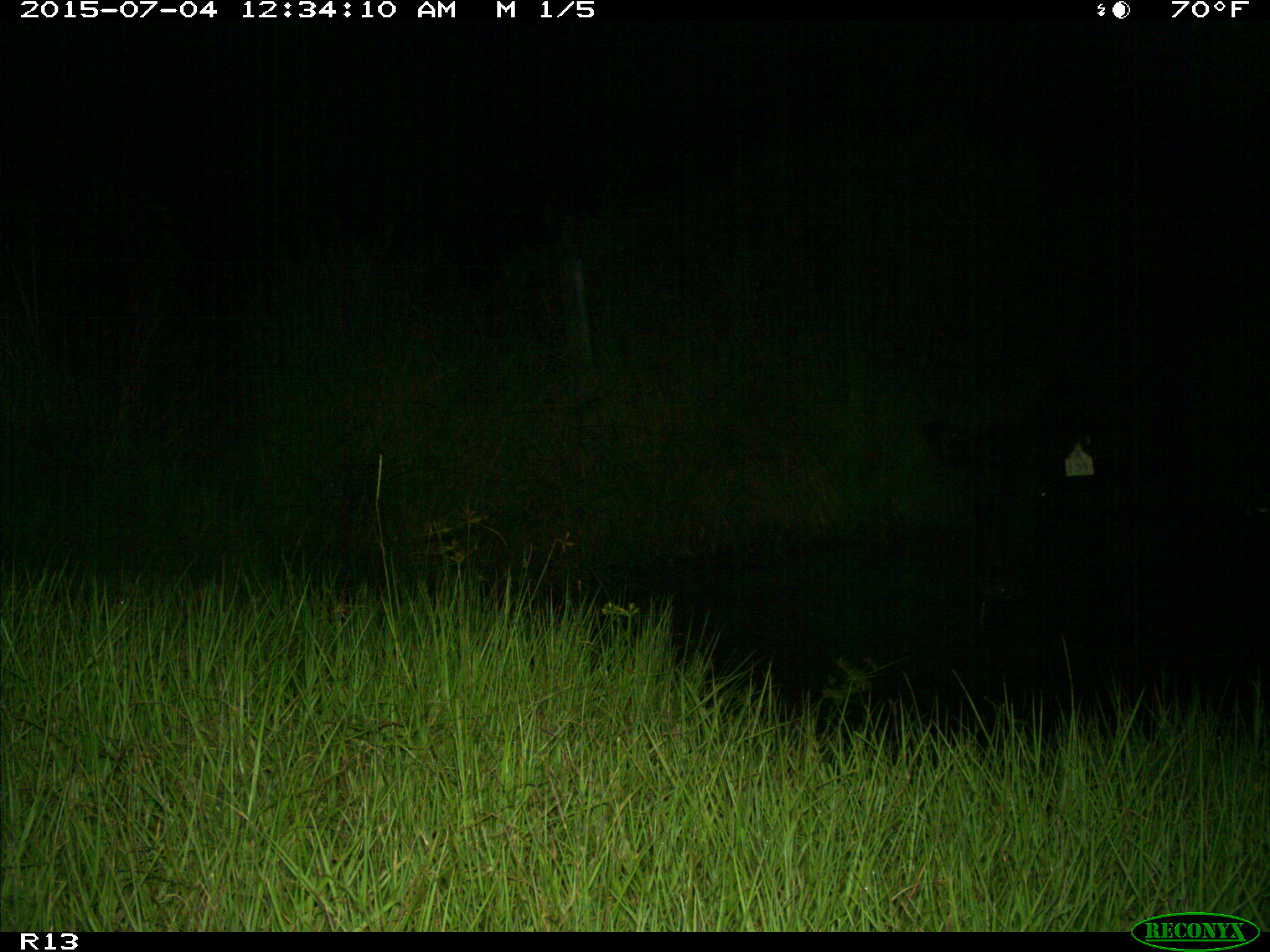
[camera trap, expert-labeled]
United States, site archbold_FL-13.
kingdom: Animalia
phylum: Chordata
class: Mammalia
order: Artiodactyla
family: Bovidae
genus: Bos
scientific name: Bos taurus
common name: domestic cow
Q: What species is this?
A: Bos taurus (domestic cow).